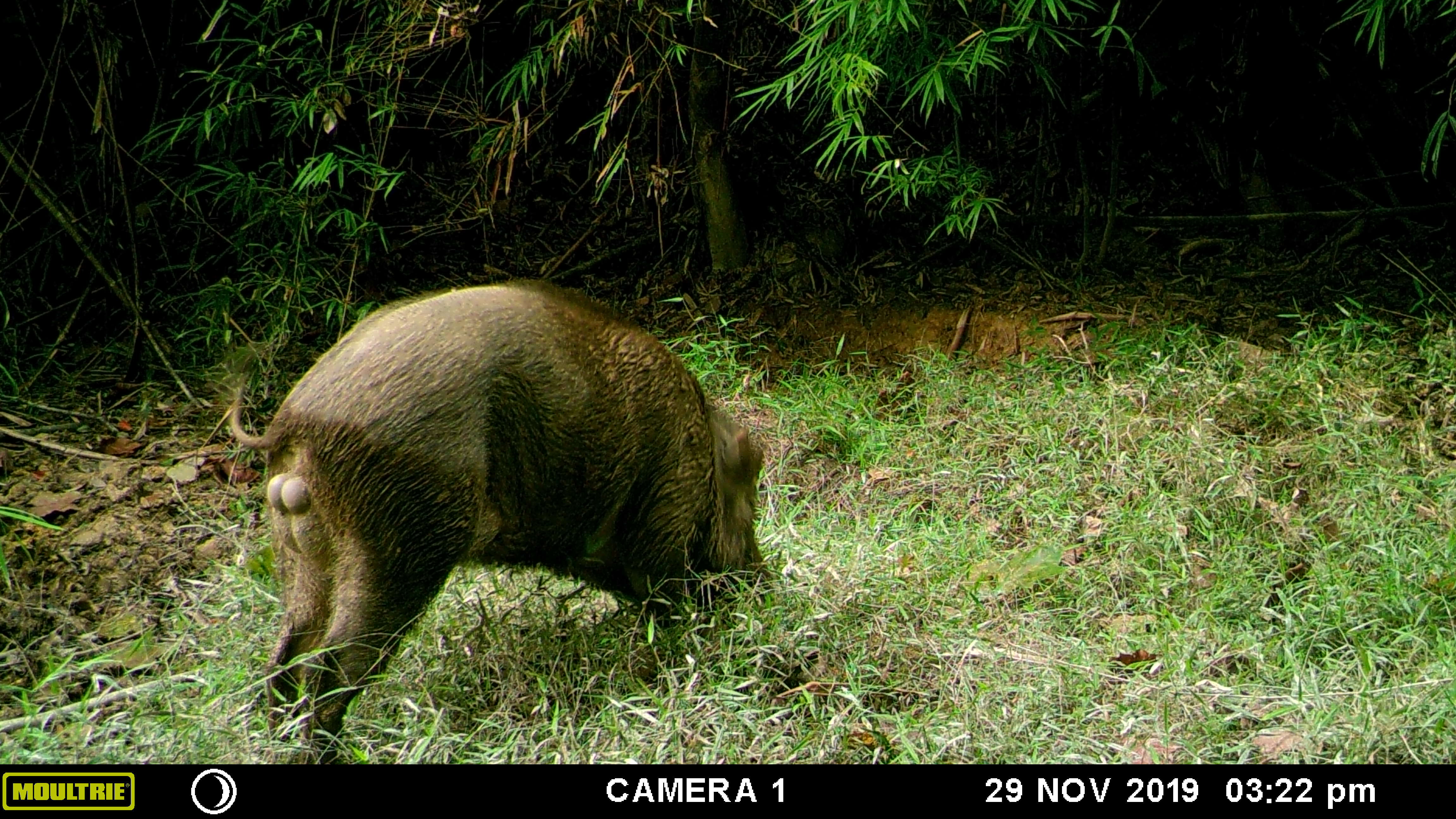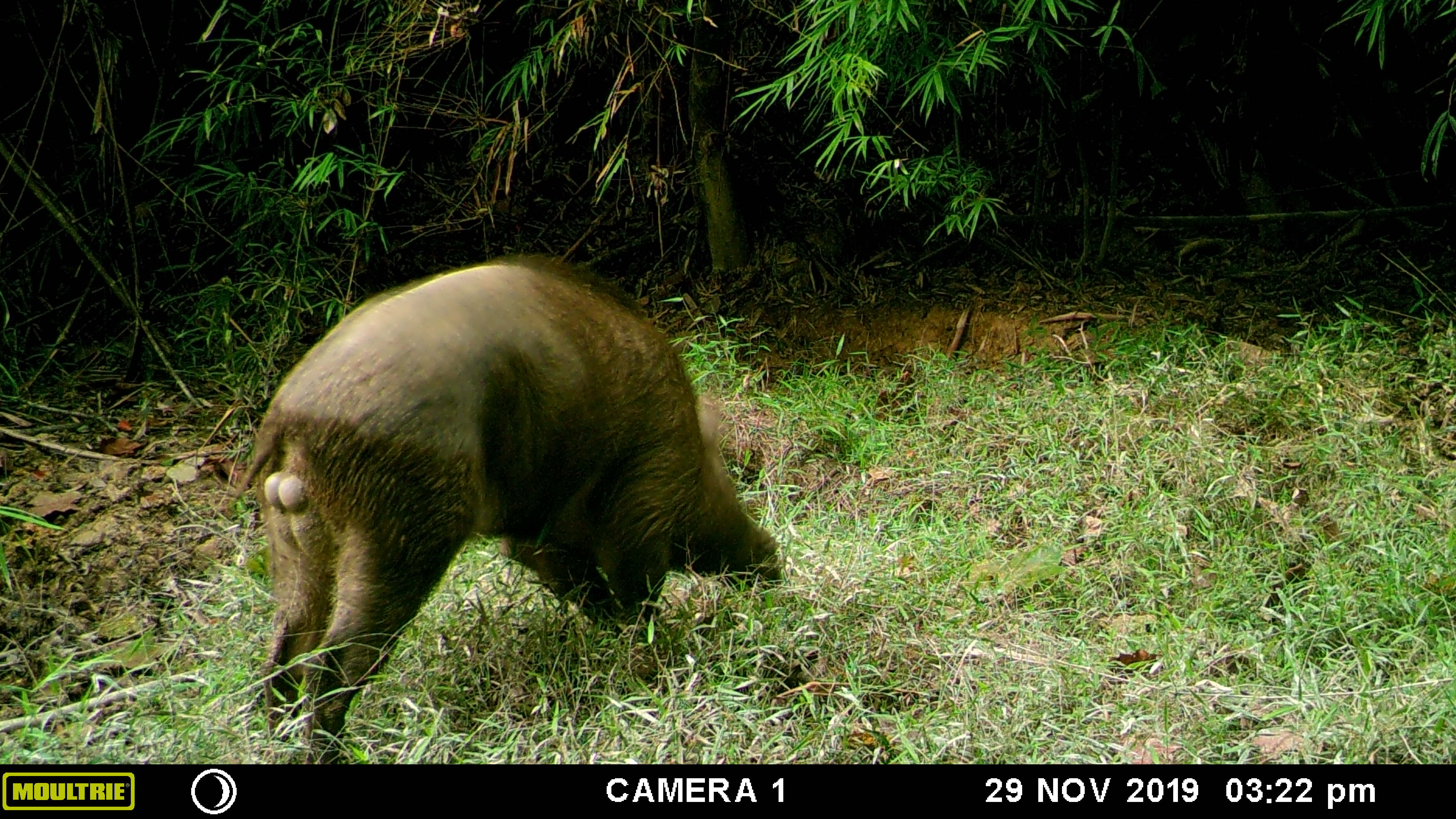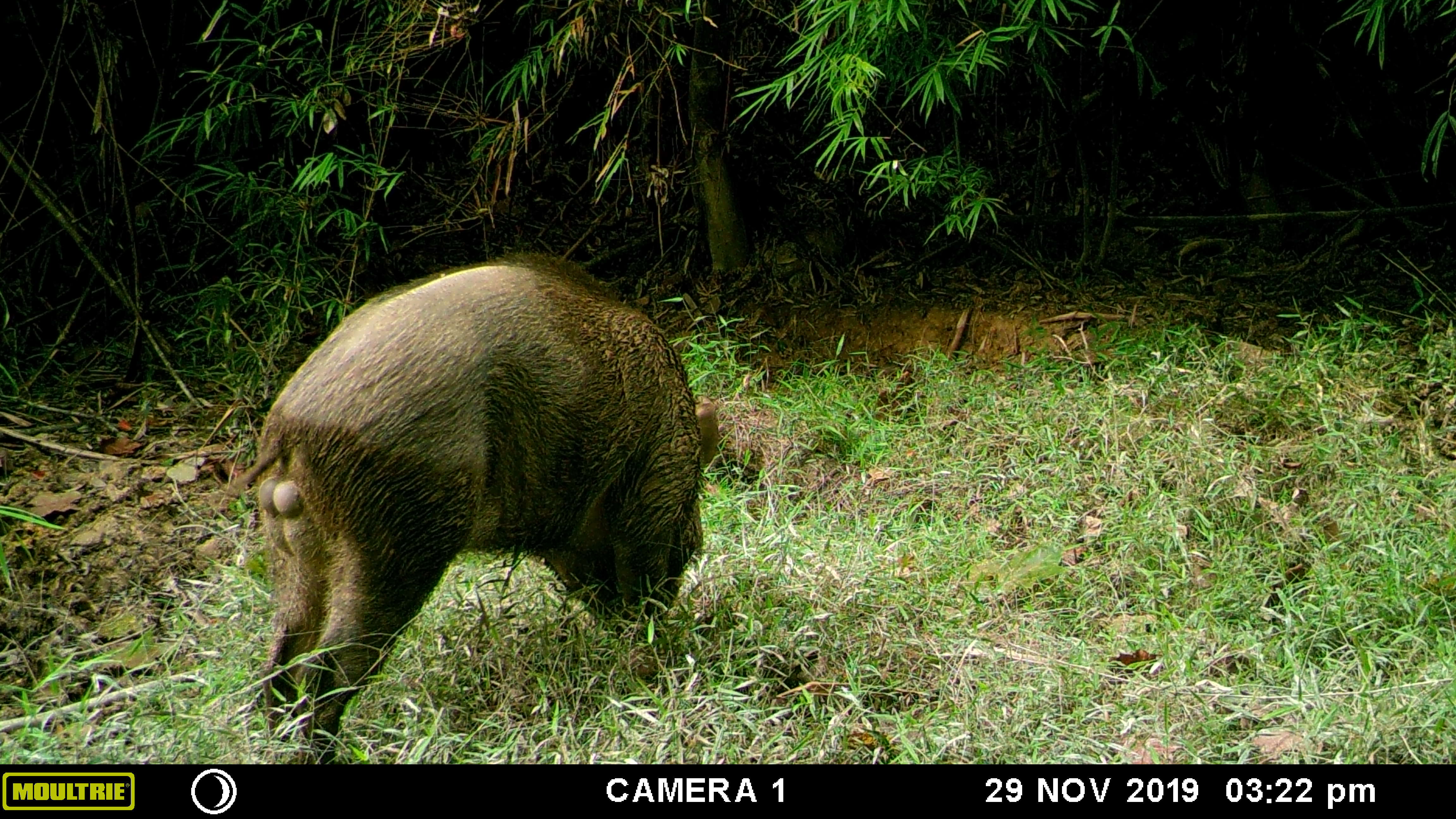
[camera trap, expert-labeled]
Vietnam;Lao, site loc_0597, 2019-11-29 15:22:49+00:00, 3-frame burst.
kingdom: Animalia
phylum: Chordata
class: Mammalia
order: Artiodactyla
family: Suidae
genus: Sus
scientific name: Sus scrofa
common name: eurasian wild pig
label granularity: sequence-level